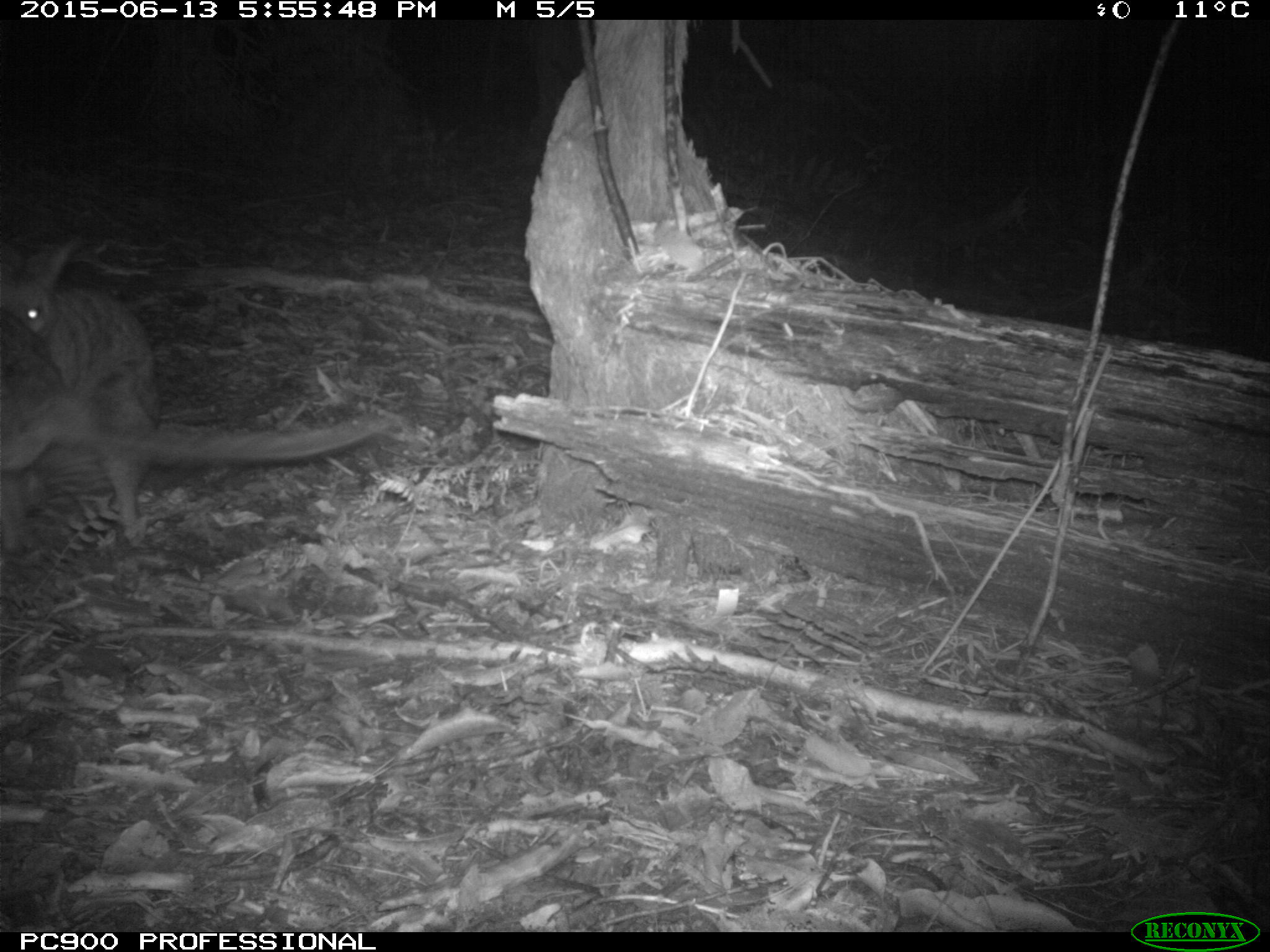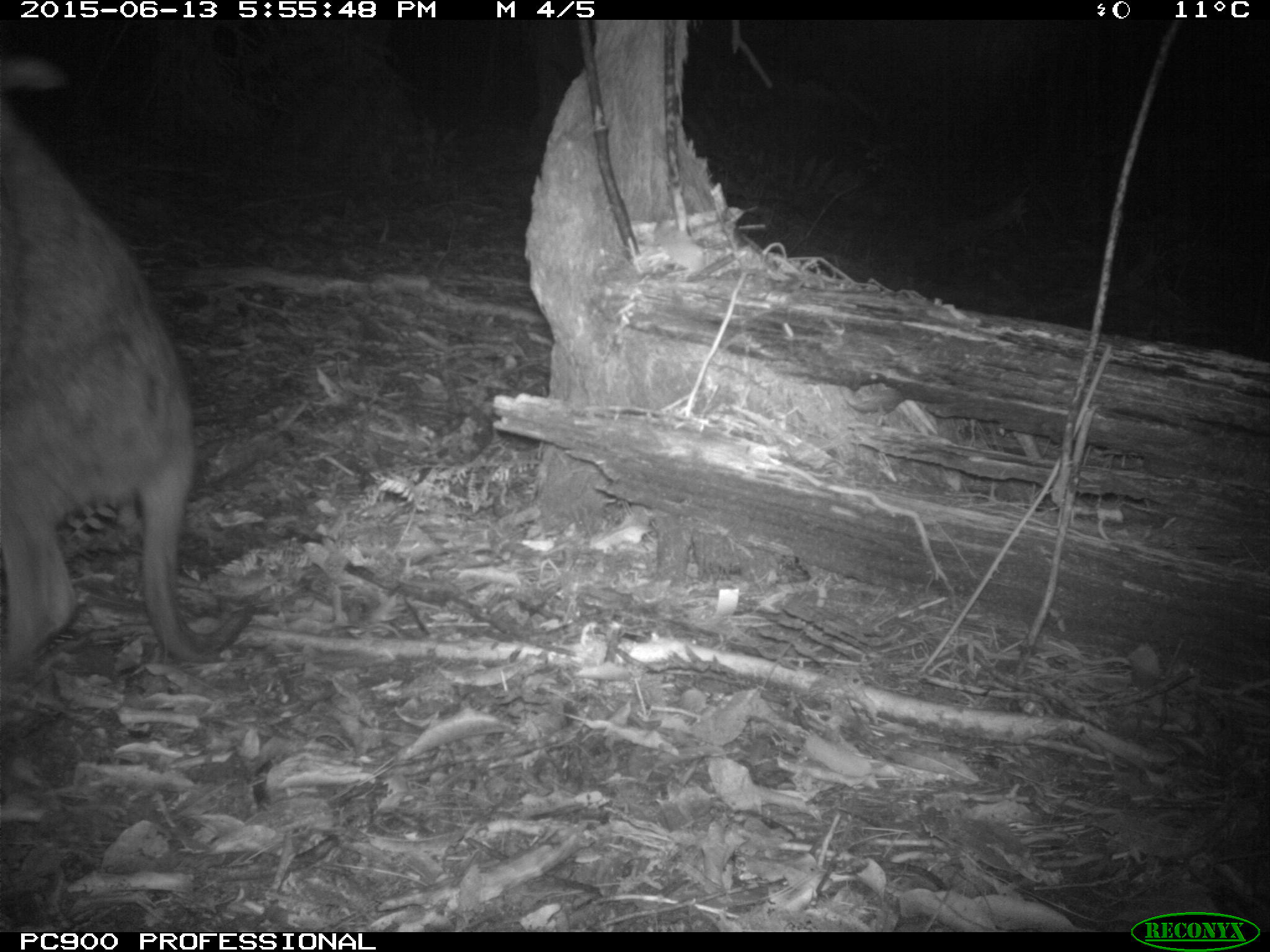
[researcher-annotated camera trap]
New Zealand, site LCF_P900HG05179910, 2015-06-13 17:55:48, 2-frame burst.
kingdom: Animalia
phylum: Chordata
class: Mammalia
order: Diprotodontia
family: Macropodidae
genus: Notamacropus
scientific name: Notamacropus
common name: wallaby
Wallaby (Notamacropus).